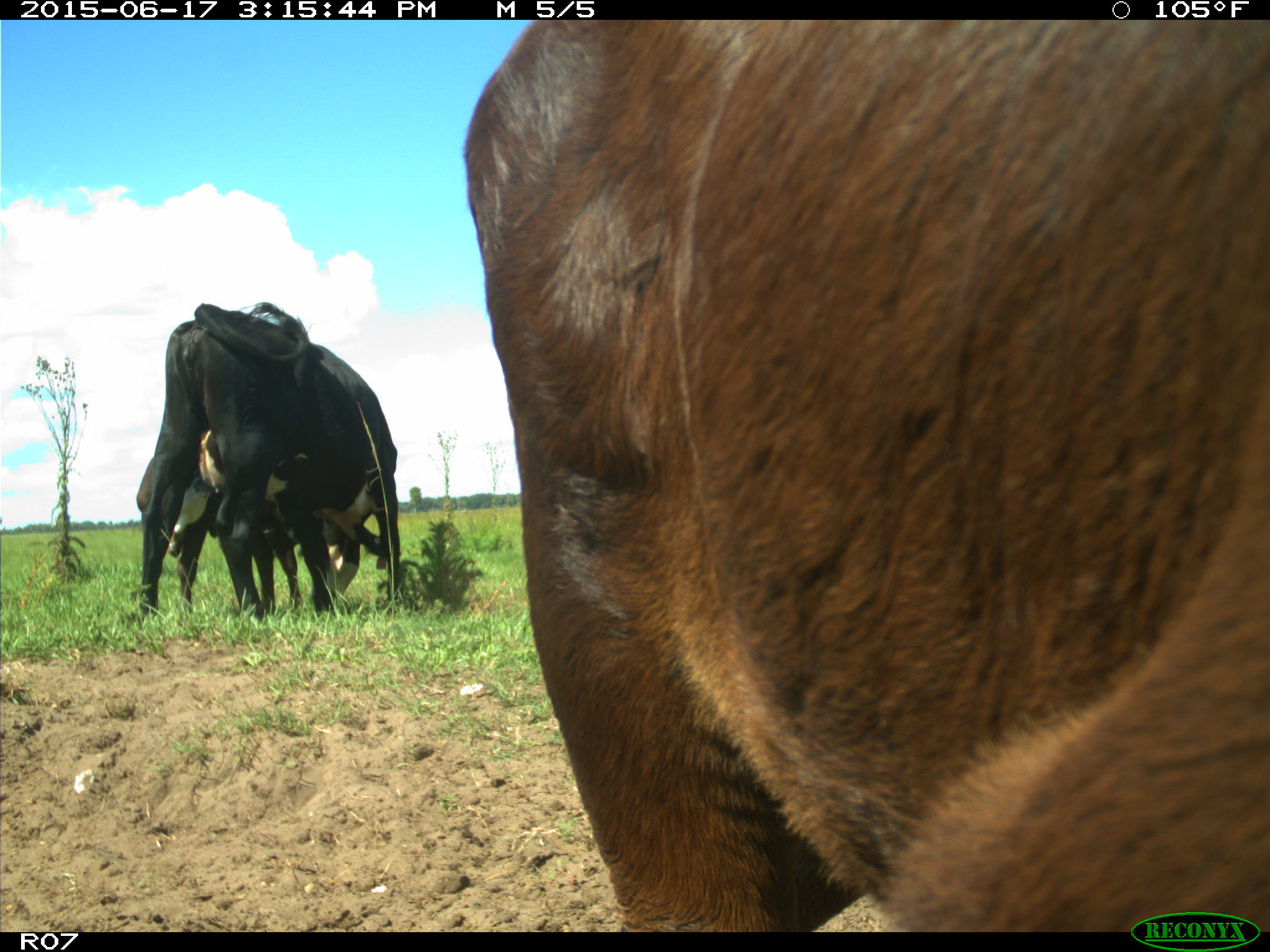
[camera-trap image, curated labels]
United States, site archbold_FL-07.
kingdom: Animalia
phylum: Chordata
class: Mammalia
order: Artiodactyla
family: Bovidae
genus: Bos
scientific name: Bos taurus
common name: domestic cow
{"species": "Bos taurus (domestic cow)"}